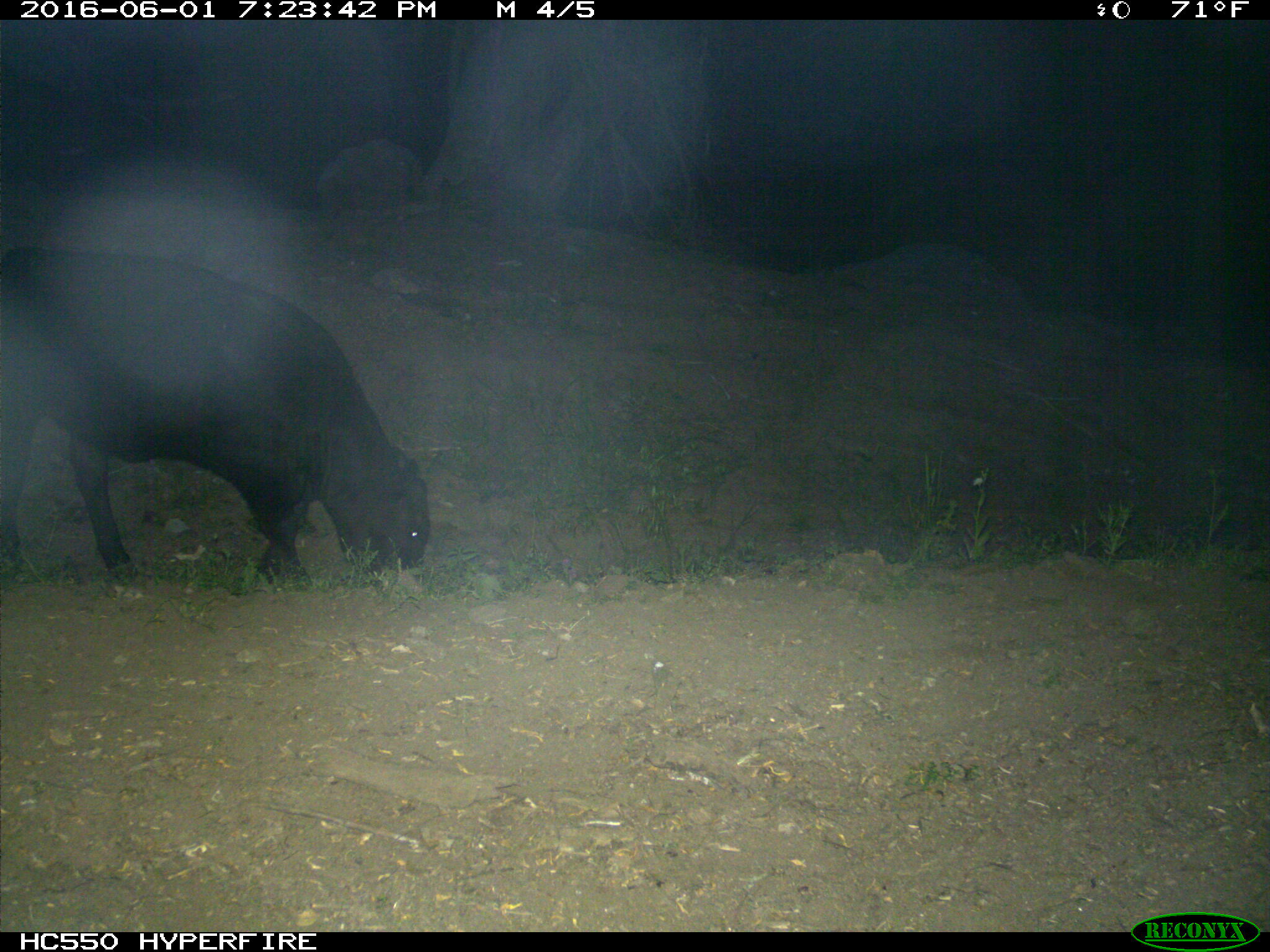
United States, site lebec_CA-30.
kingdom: Animalia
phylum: Chordata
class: Mammalia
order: Artiodactyla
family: Bovidae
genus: Bos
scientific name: Bos taurus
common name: domestic cow